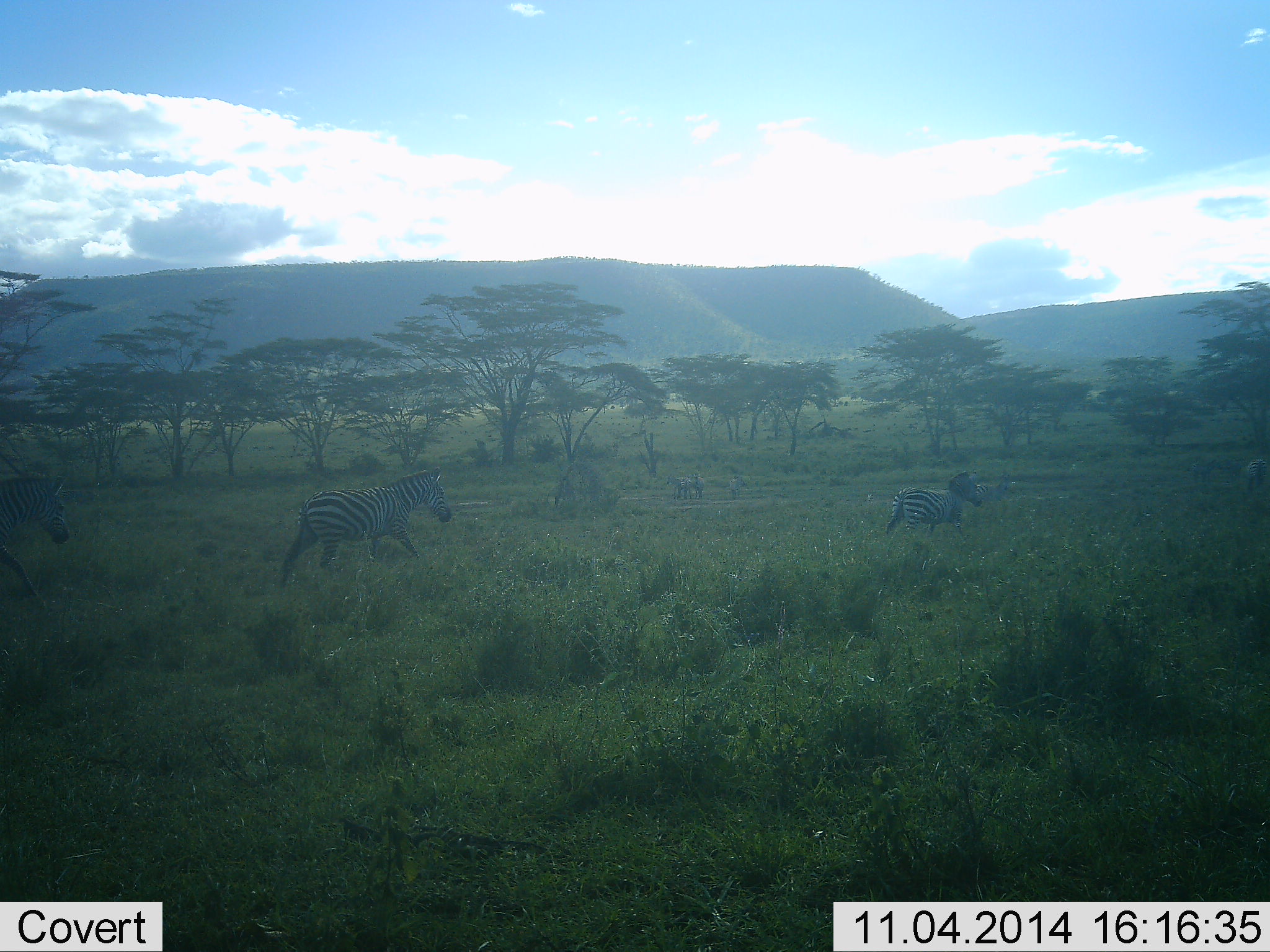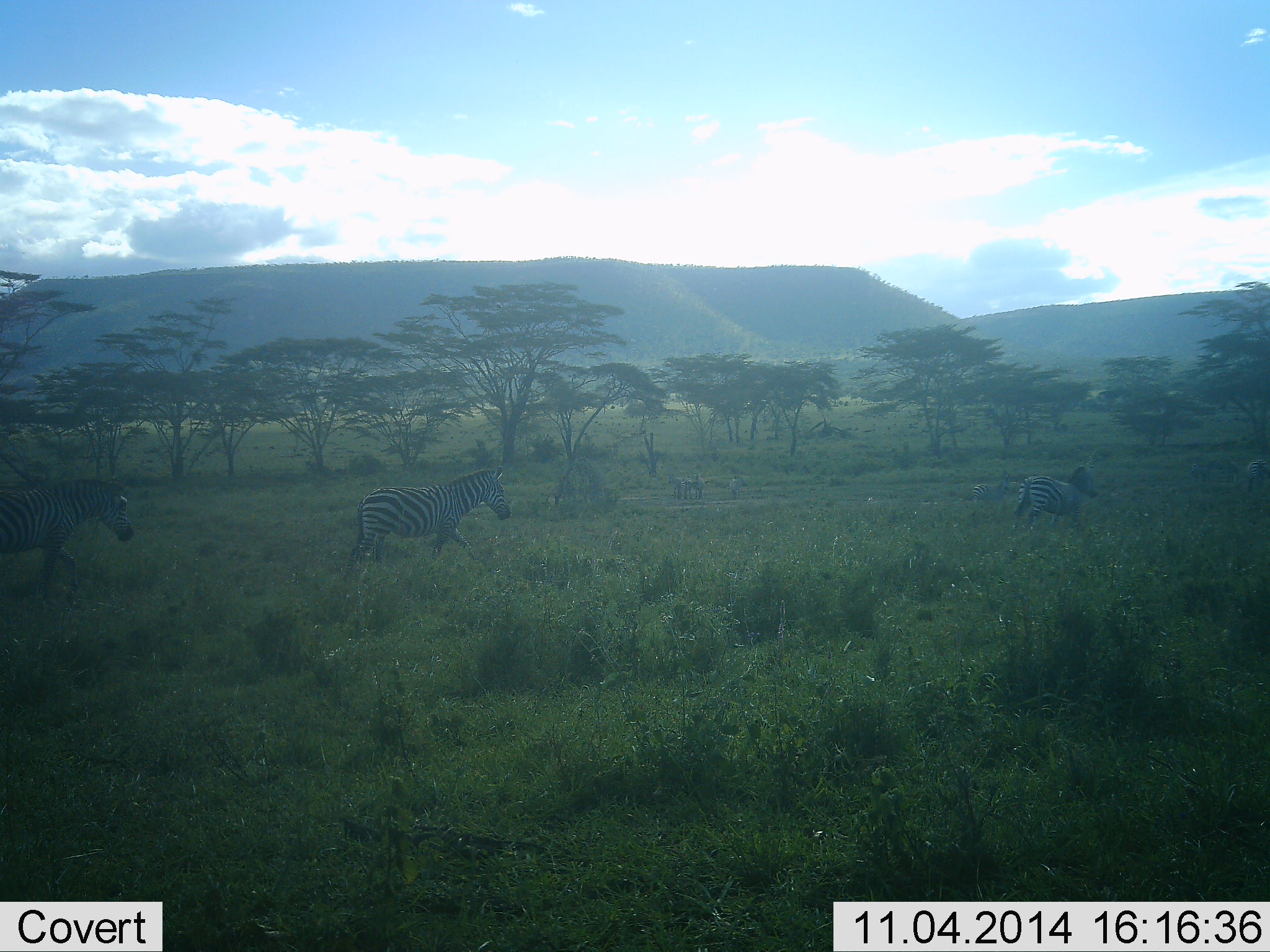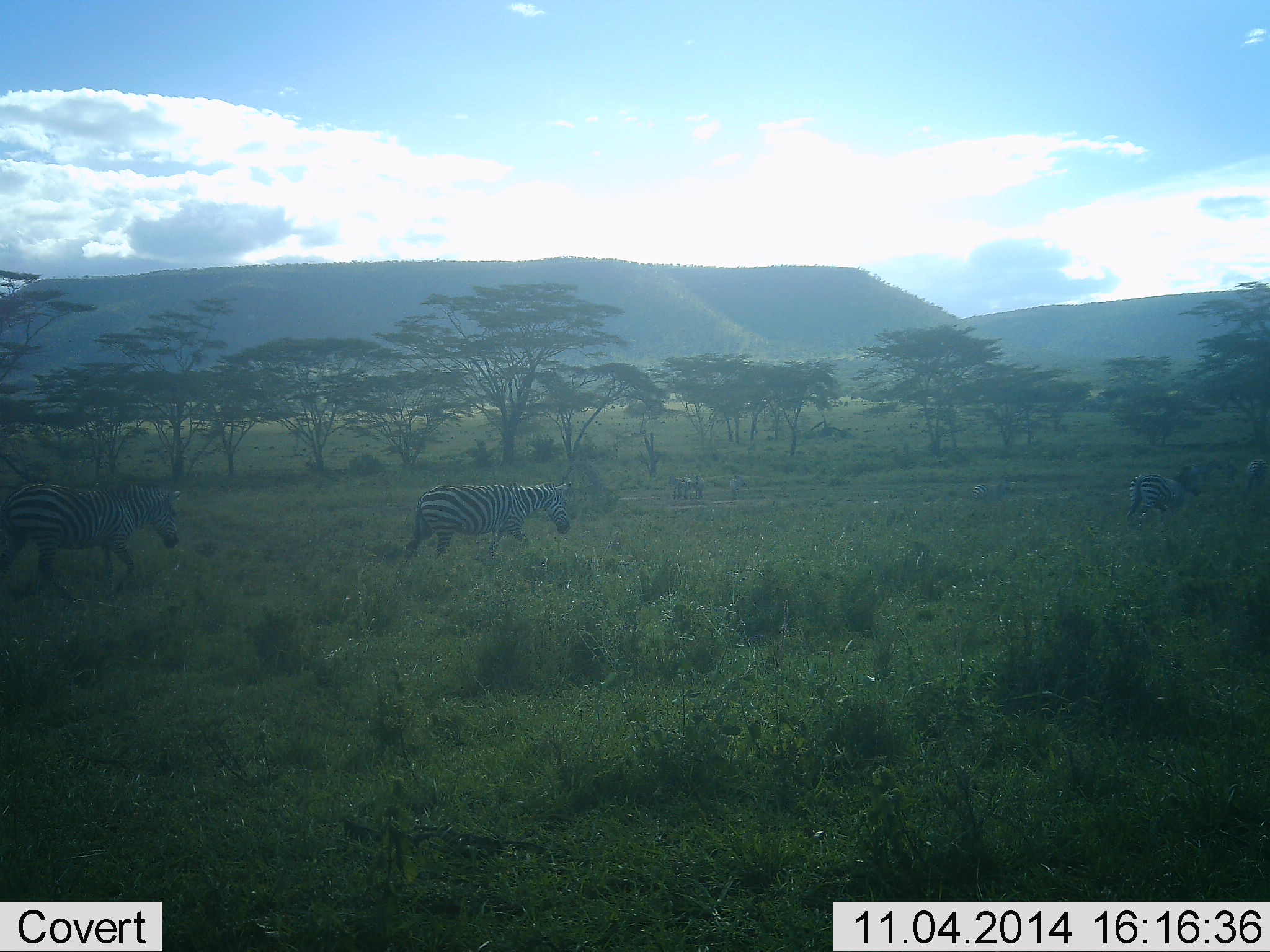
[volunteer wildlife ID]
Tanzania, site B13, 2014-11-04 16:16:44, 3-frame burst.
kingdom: Animalia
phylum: Chordata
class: Mammalia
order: Perissodactyla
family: Equidae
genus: Equus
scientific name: Equus quagga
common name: plains zebra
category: zebra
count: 3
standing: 10%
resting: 0%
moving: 100%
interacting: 0%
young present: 10%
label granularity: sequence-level